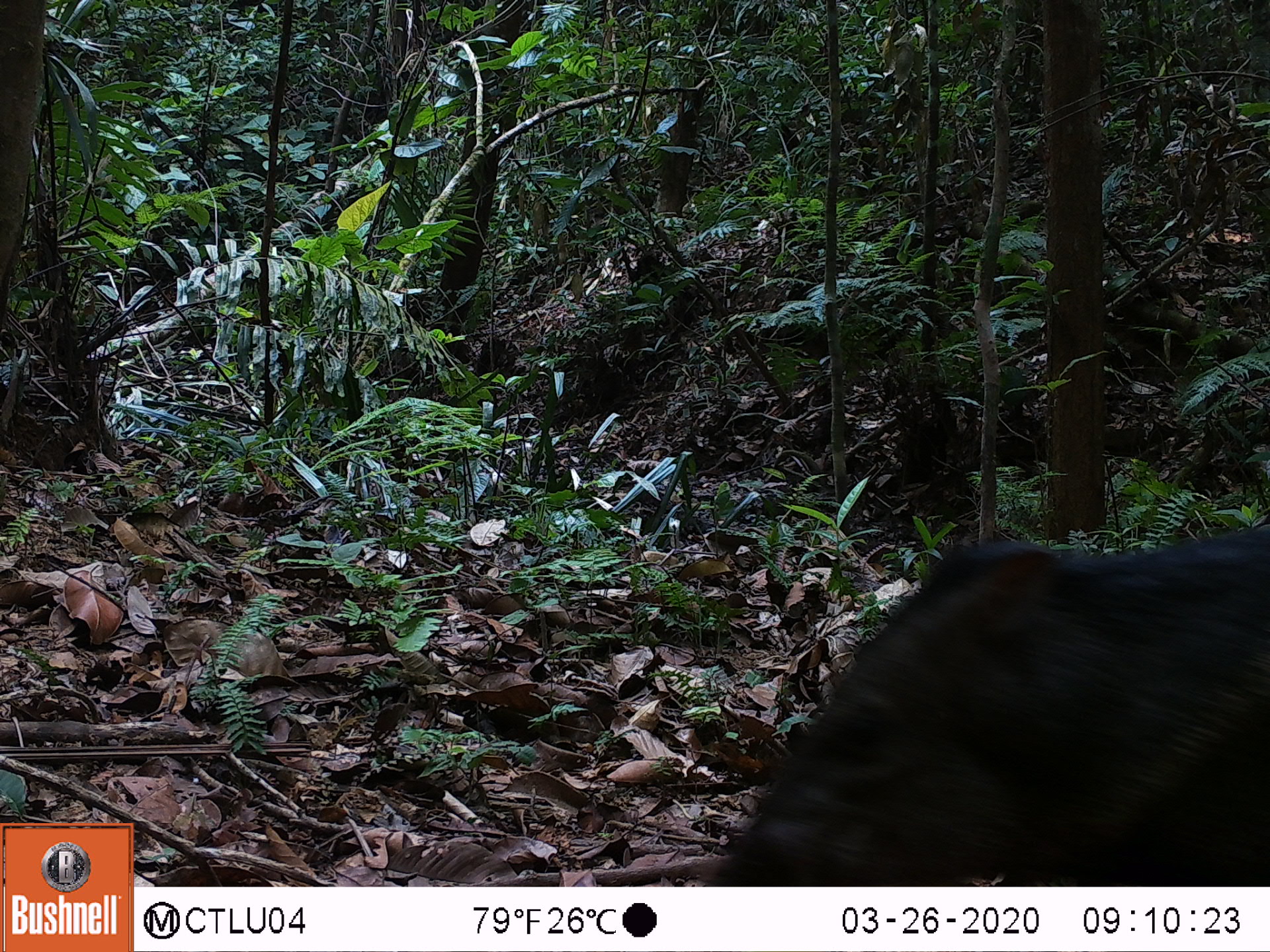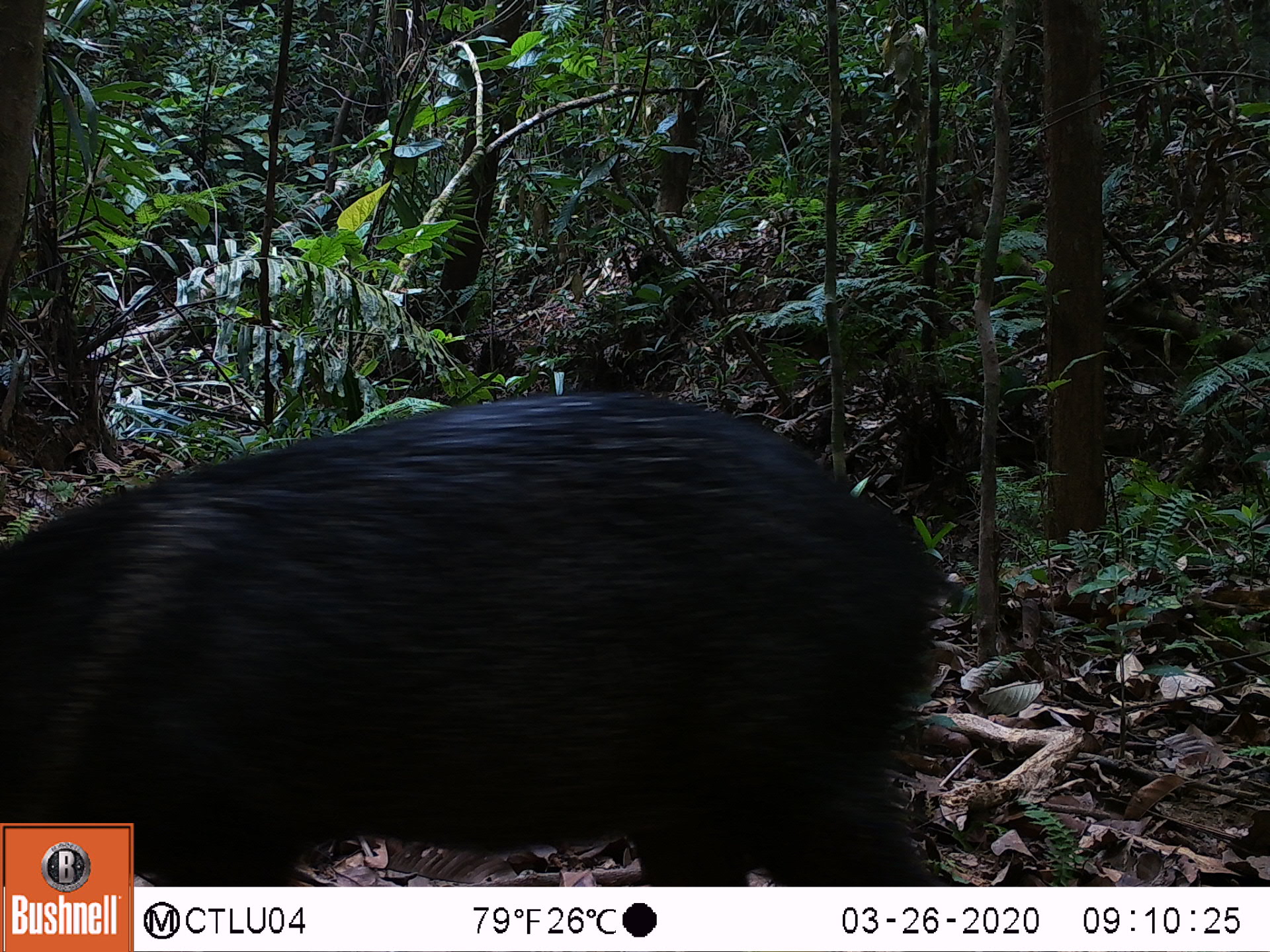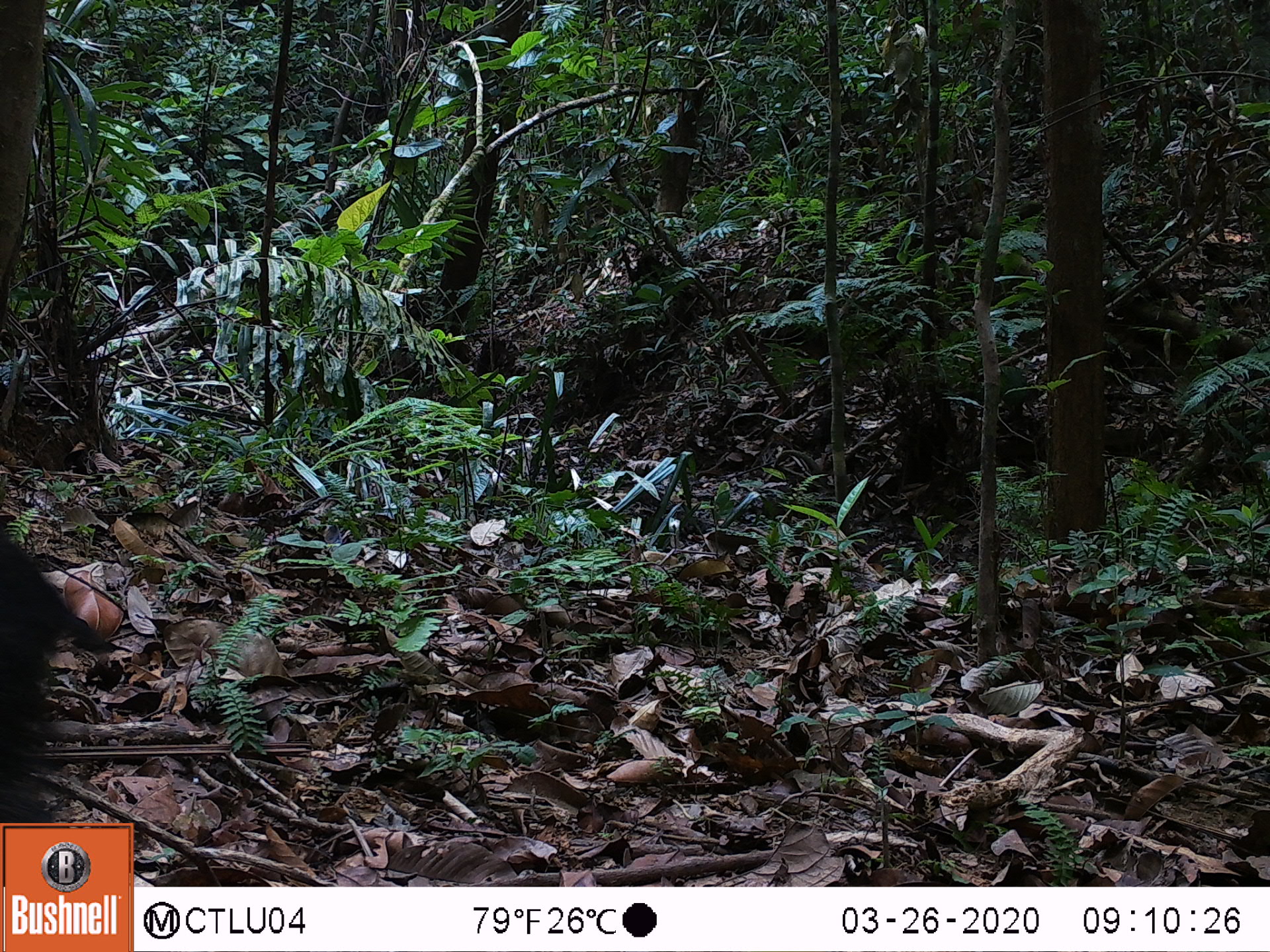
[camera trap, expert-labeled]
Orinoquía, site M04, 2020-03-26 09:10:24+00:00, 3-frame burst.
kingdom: Animalia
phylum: Chordata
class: Mammalia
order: Artiodactyla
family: Tayassuidae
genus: Pecari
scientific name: Pecari tajacu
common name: collared peccary